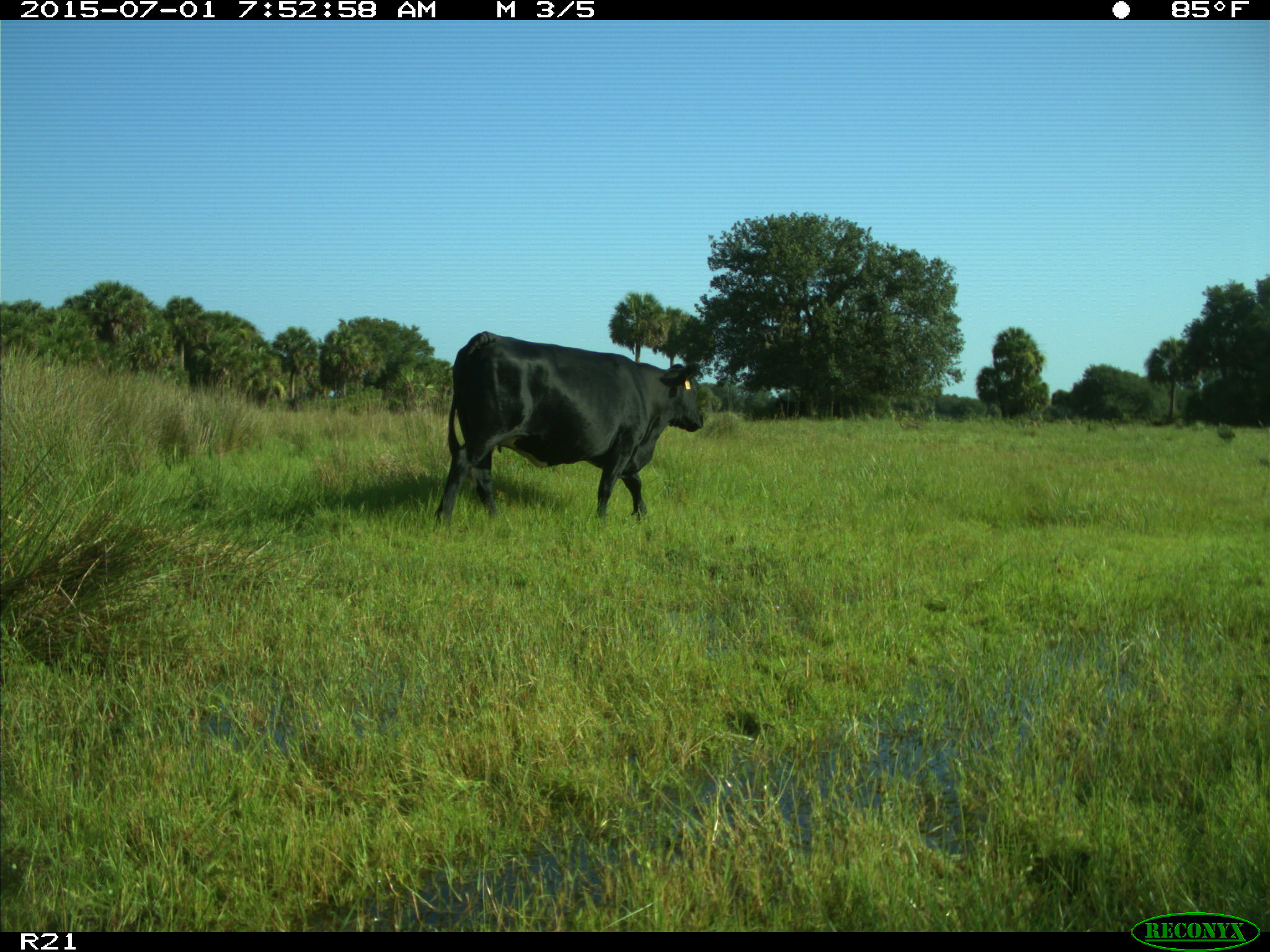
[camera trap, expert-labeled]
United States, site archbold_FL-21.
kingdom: Animalia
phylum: Chordata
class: Mammalia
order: Artiodactyla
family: Bovidae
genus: Bos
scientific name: Bos taurus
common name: domestic cow